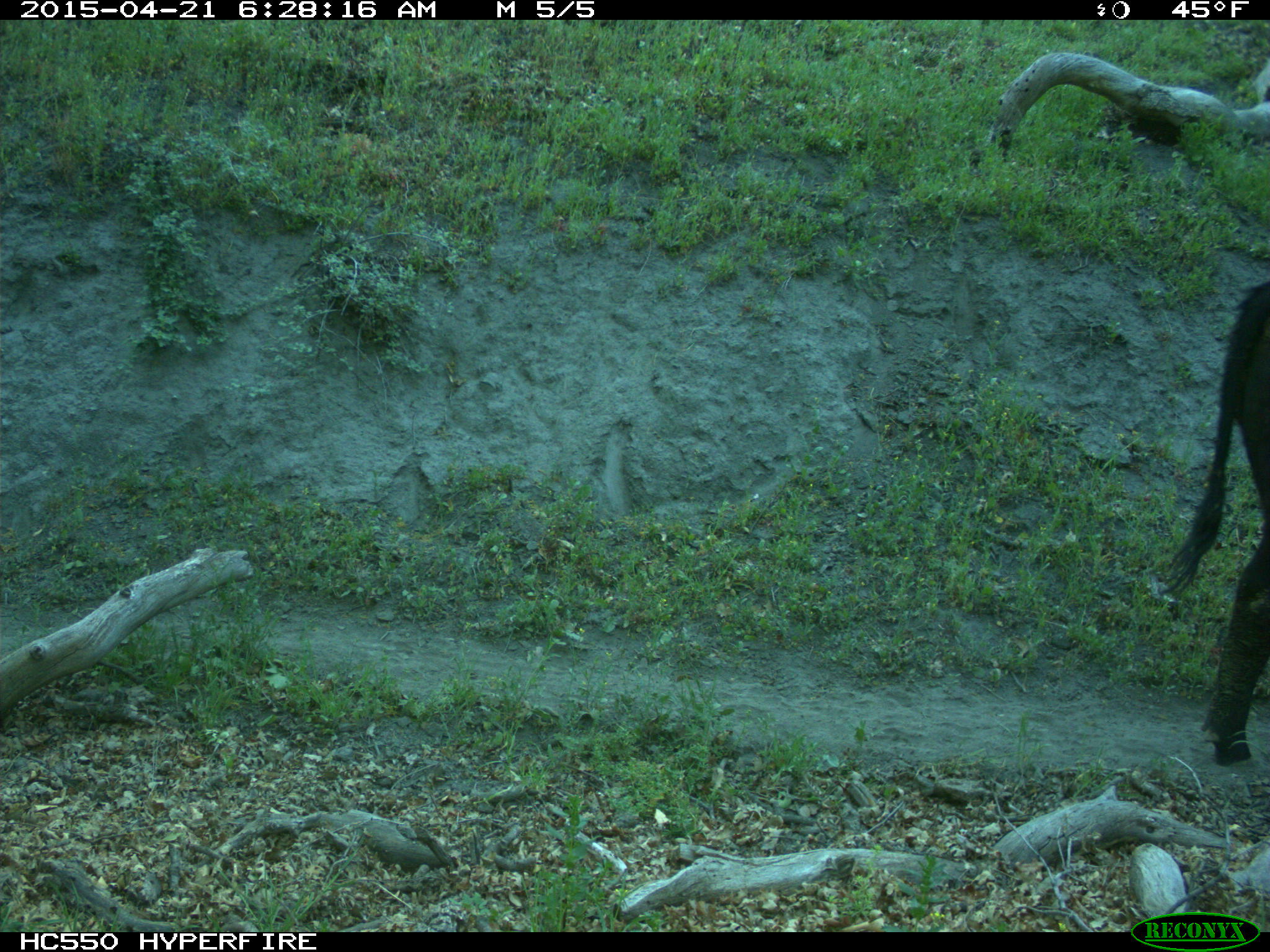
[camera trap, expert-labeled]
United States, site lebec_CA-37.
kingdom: Animalia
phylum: Chordata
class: Mammalia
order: Artiodactyla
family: Bovidae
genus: Bos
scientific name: Bos taurus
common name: domestic cow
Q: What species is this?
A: Bos taurus (domestic cow).